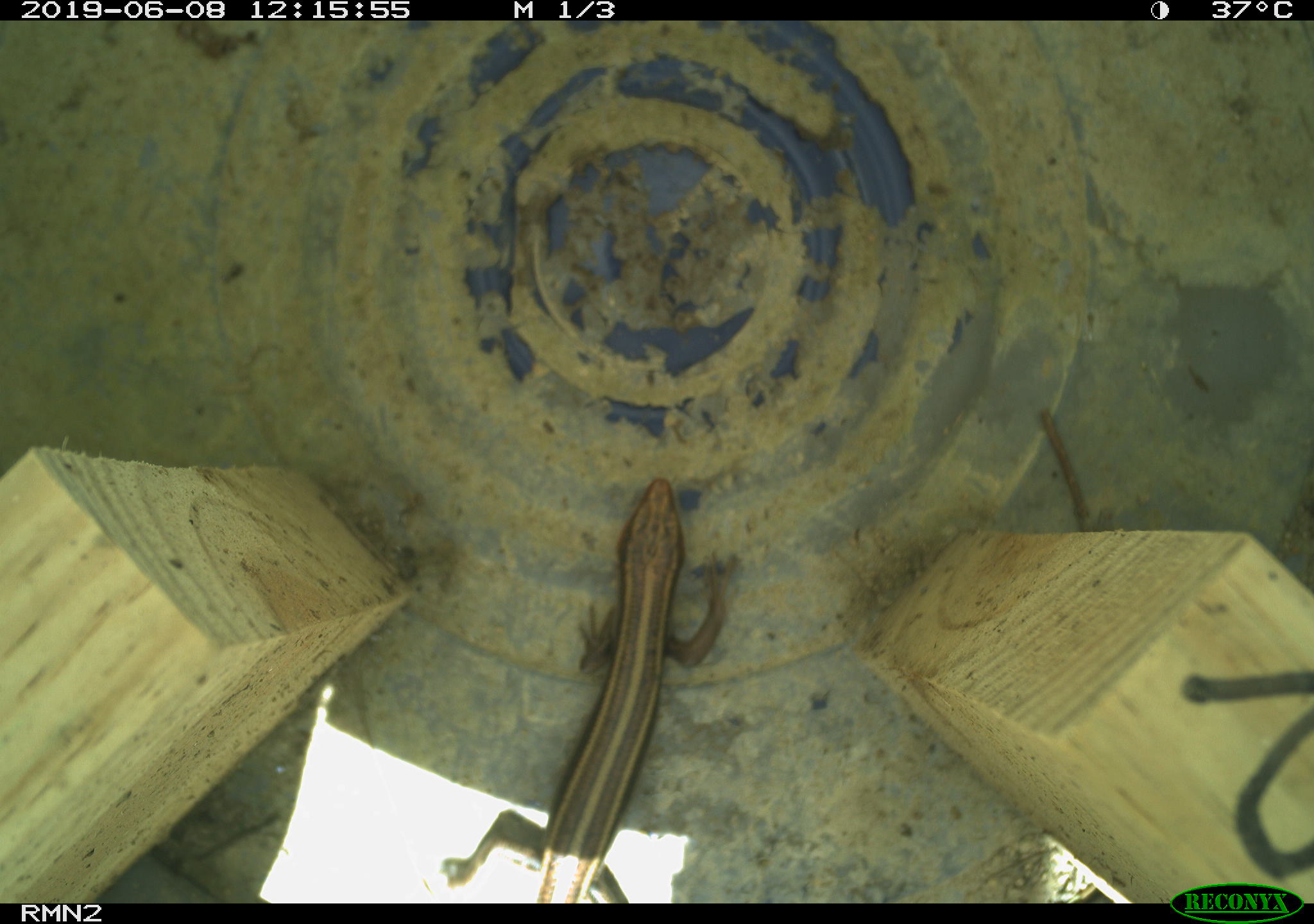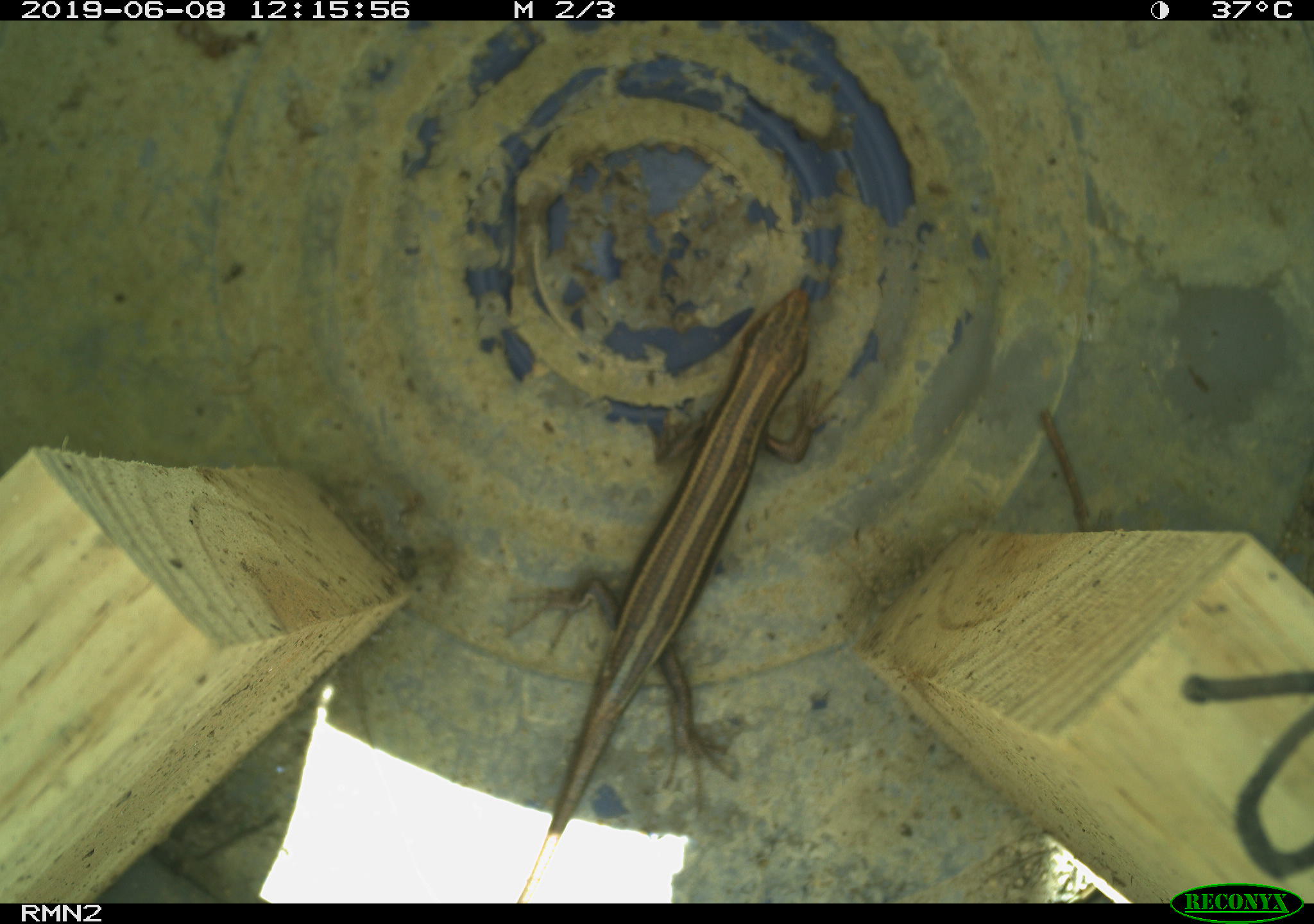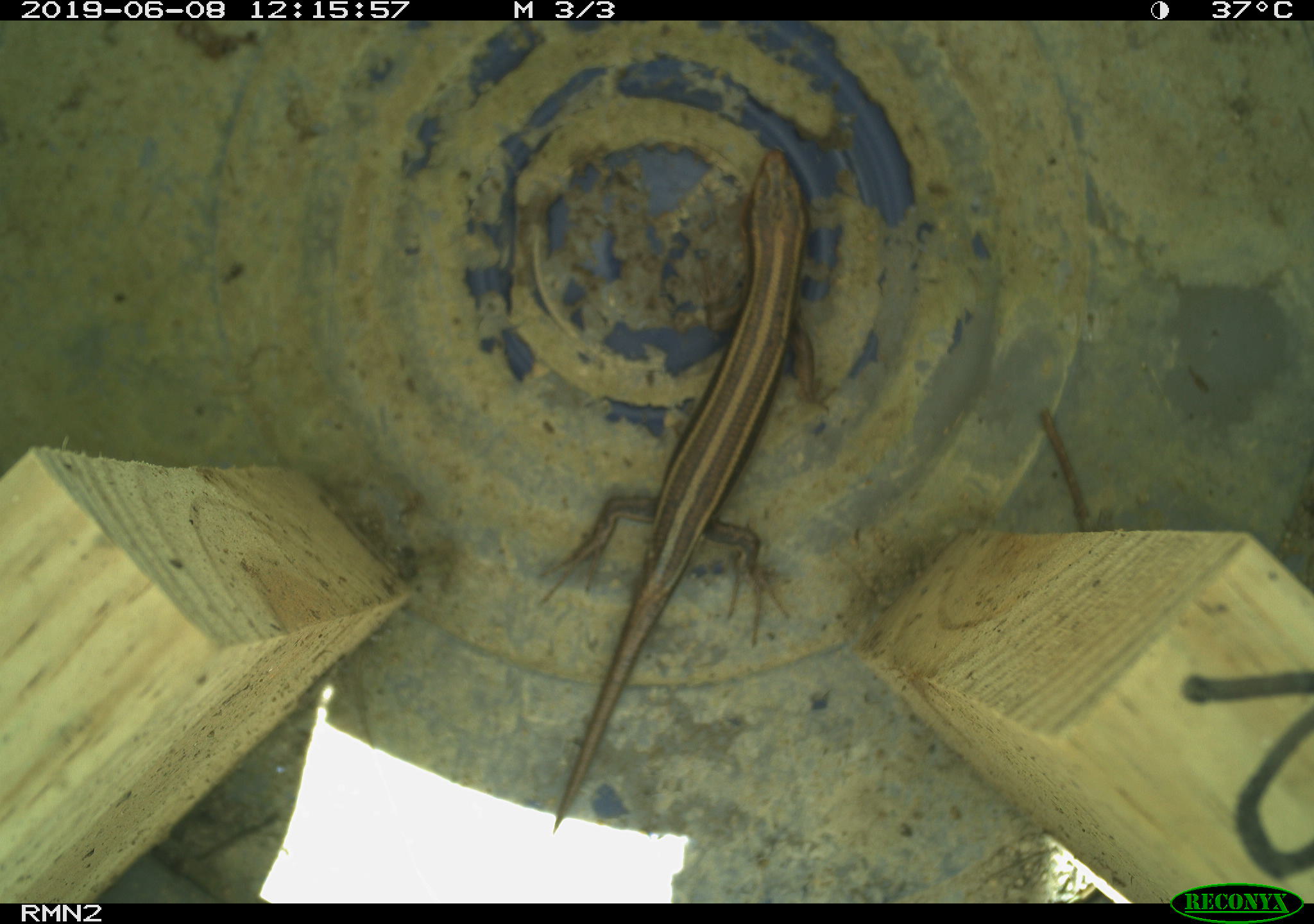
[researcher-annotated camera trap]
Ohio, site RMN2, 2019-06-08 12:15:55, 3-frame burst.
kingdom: Animalia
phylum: Chordata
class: Reptilia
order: Squamata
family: Scincidae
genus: Plestiodon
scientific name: Plestiodon fasciatus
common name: common five-lined skink